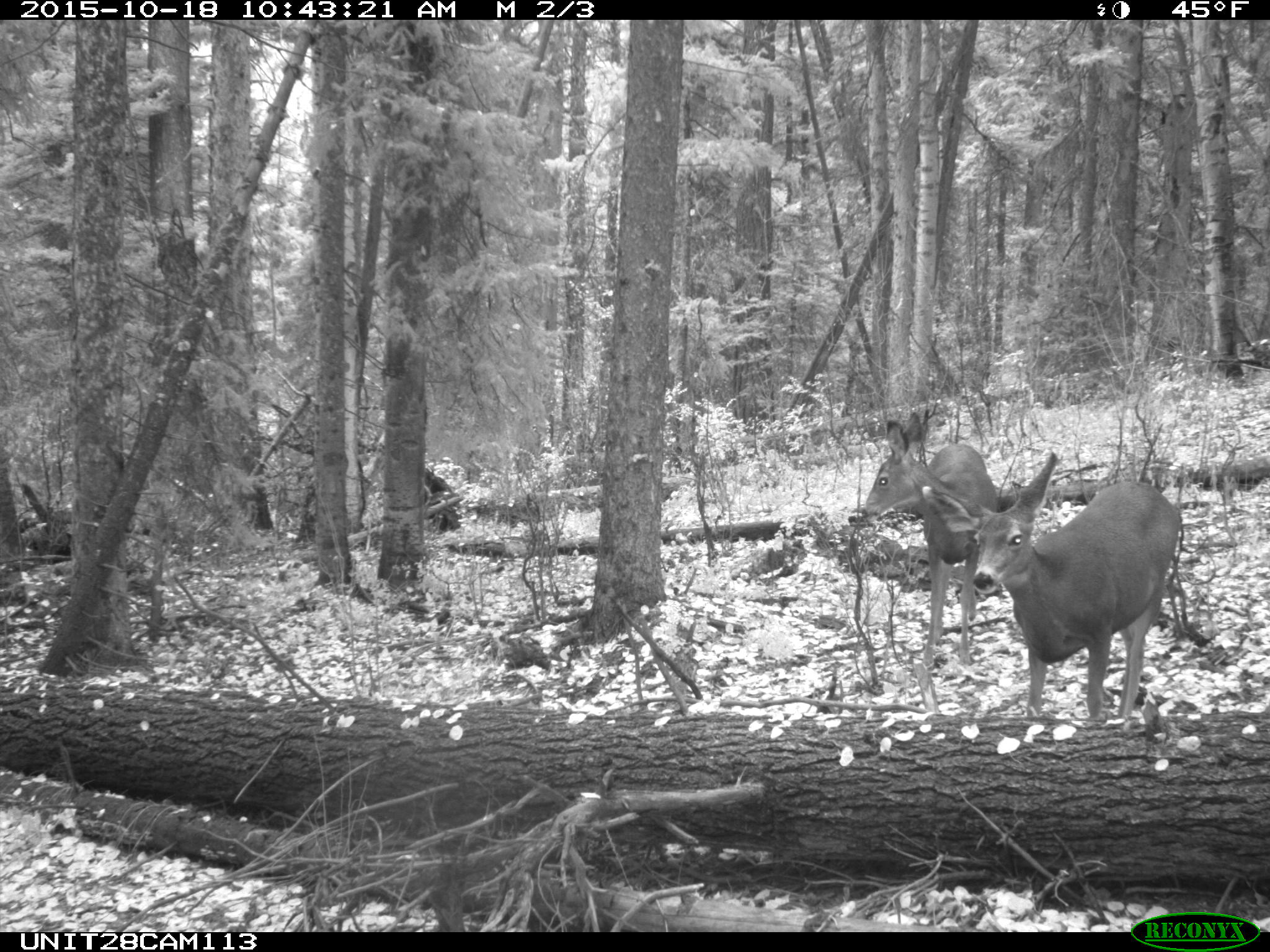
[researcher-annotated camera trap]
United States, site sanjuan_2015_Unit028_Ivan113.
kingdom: Animalia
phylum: Chordata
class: Mammalia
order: Artiodactyla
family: Cervidae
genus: Odocoileus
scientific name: Odocoileus hemionus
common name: mule deer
Odocoileus hemionus (mule deer).